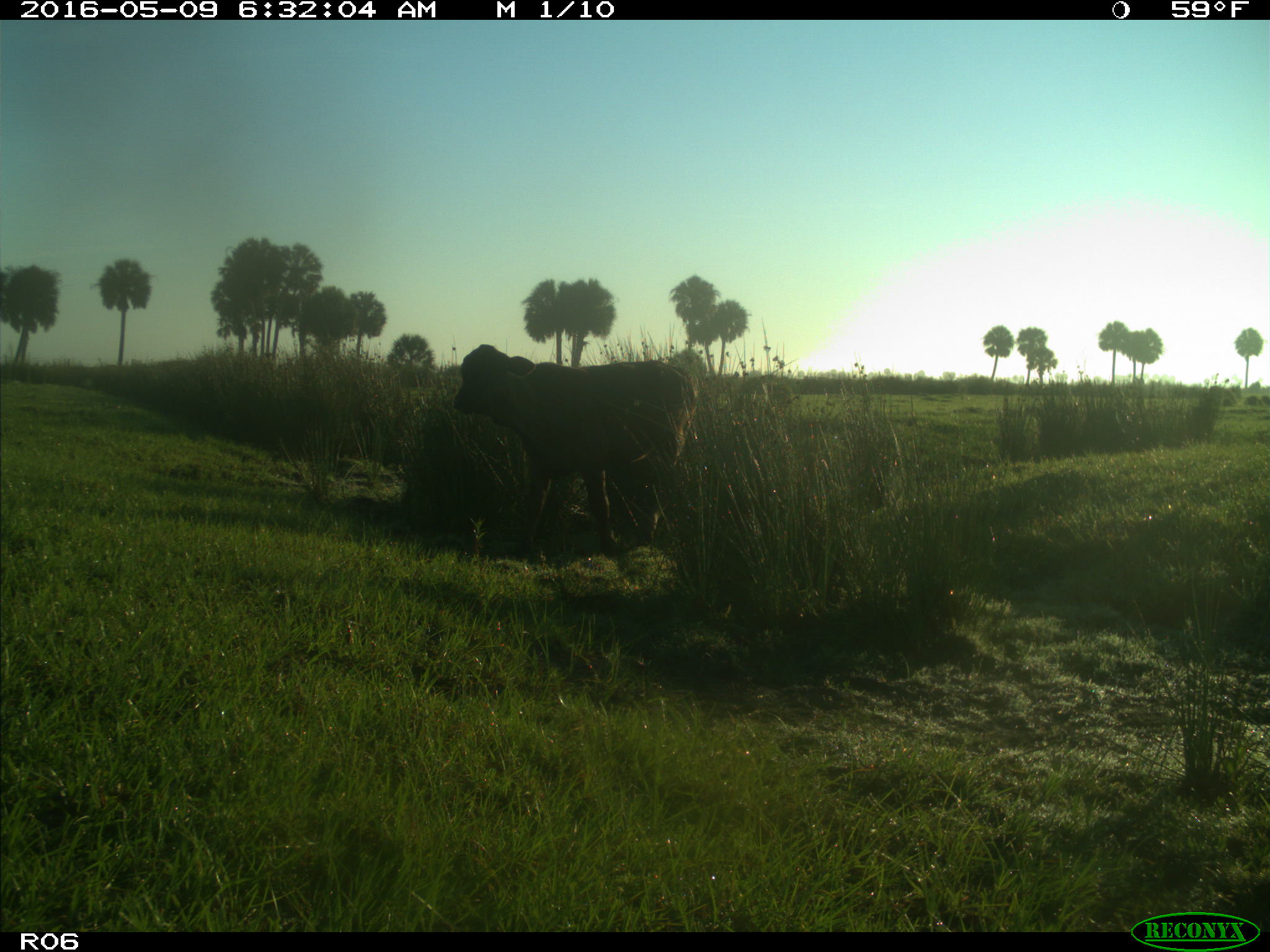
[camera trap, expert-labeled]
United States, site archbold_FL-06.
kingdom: Animalia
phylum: Chordata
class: Mammalia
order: Artiodactyla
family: Bovidae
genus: Bos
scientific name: Bos taurus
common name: domestic cow